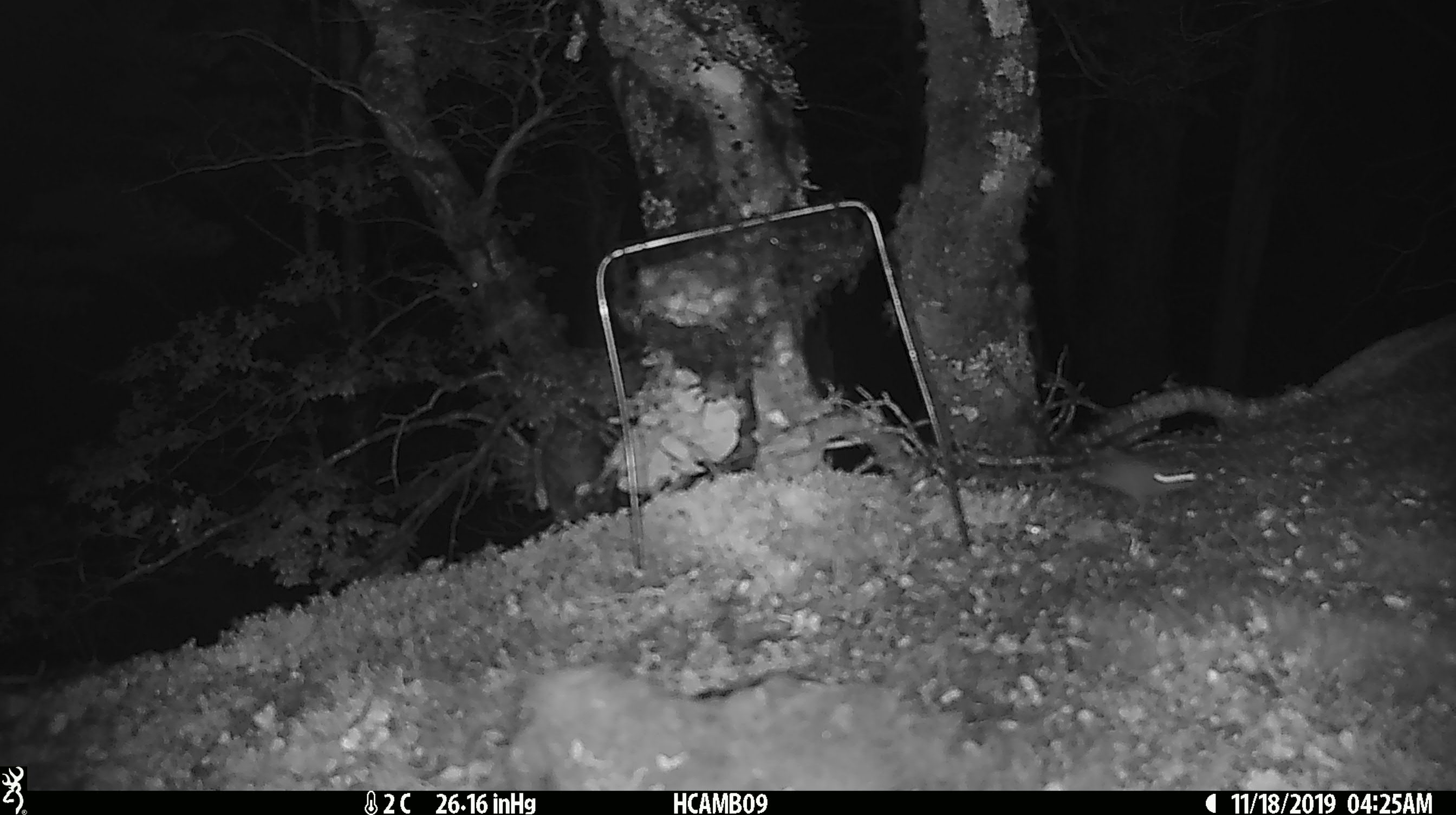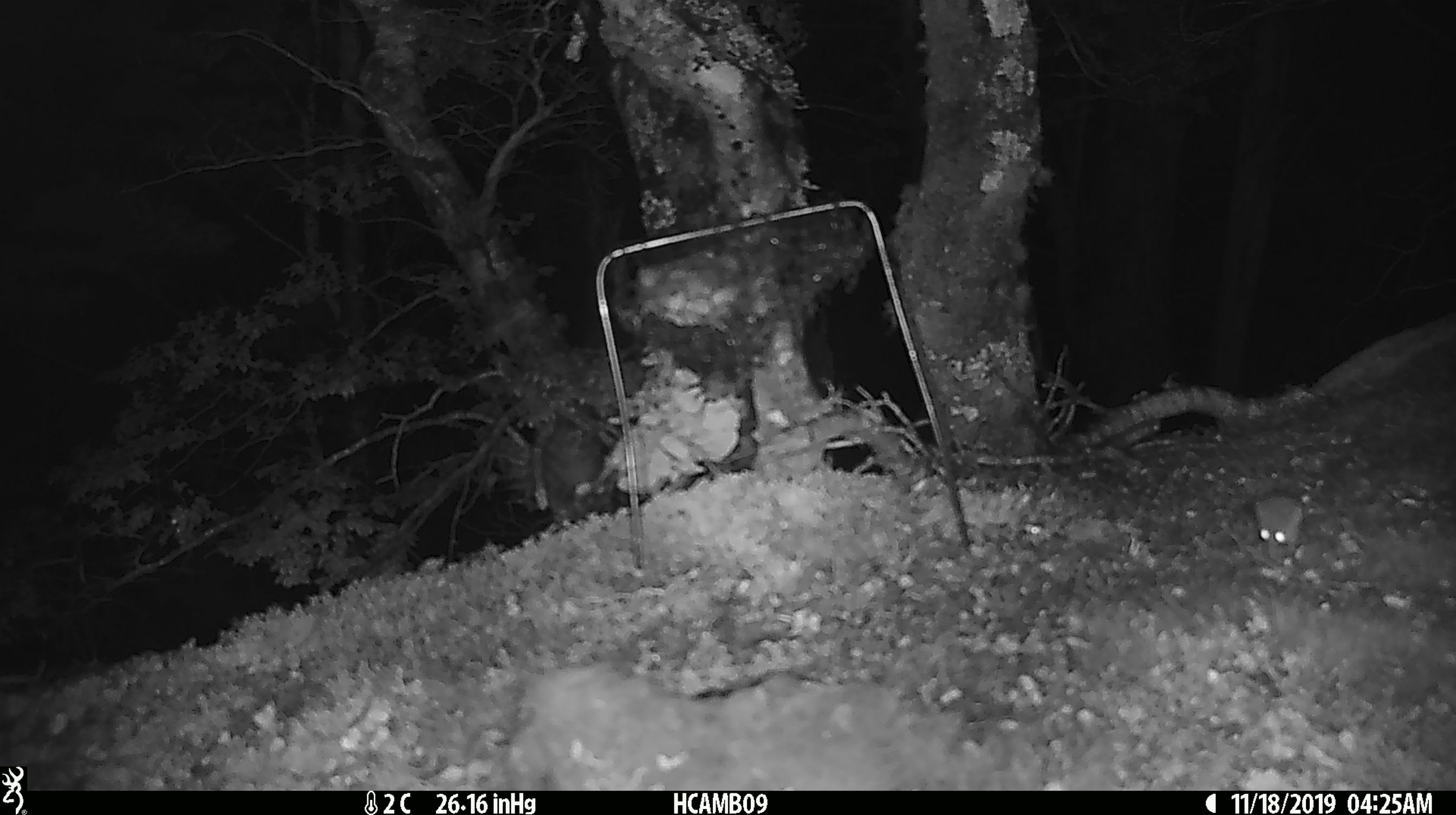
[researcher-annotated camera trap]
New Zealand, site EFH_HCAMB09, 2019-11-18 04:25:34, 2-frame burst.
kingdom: Animalia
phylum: Chordata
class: Mammalia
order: Rodentia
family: Muridae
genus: Mus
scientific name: Mus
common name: mouse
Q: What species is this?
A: Mouse (Mus).